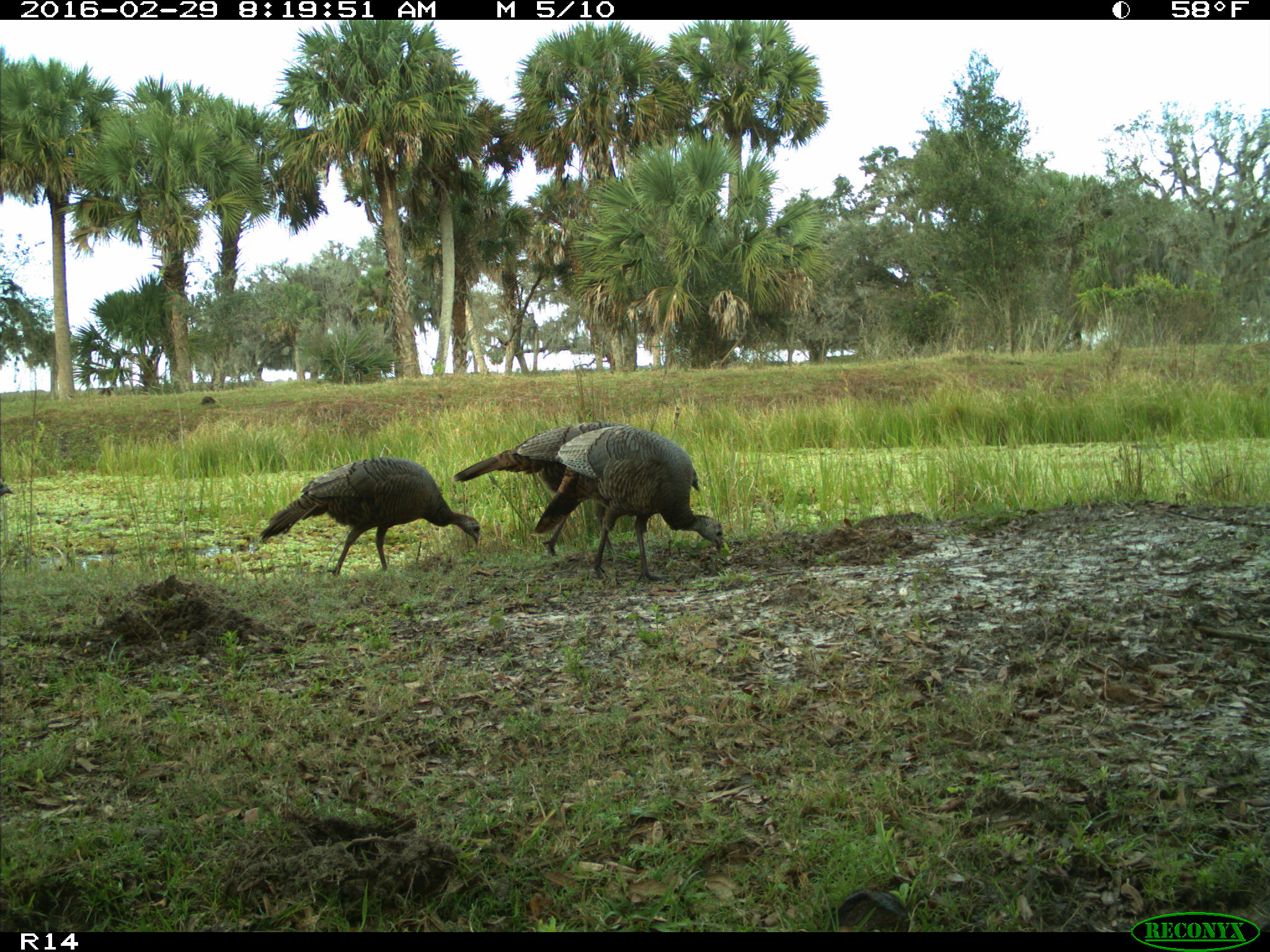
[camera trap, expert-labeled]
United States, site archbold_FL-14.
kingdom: Animalia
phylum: Chordata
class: Aves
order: Galliformes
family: Phasianidae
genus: Meleagris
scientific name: Meleagris gallopavo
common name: wild turkey